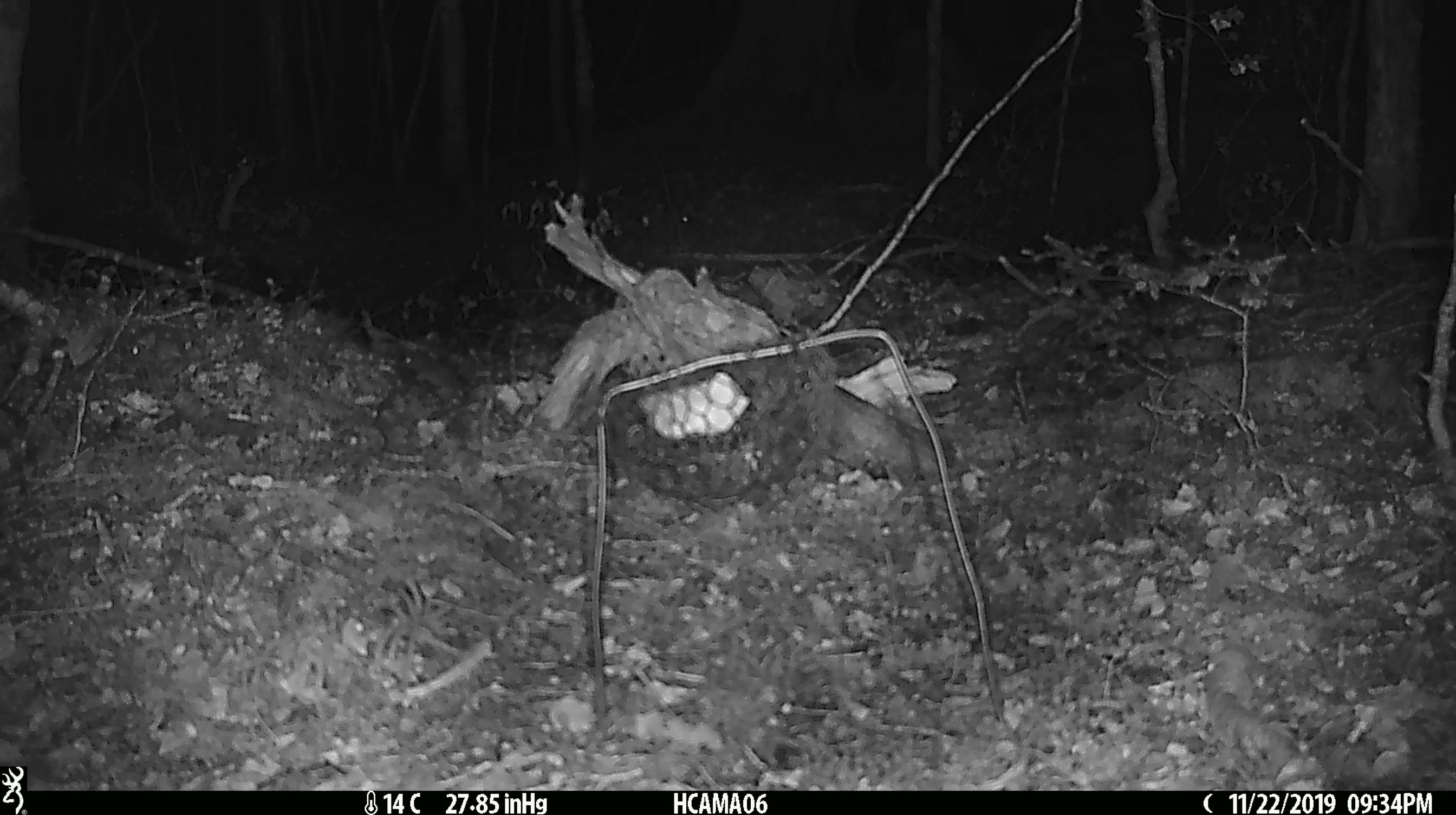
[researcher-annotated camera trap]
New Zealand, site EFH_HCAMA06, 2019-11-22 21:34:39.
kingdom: Animalia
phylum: Chordata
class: Mammalia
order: Rodentia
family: Muridae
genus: Mus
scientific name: Mus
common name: mouse